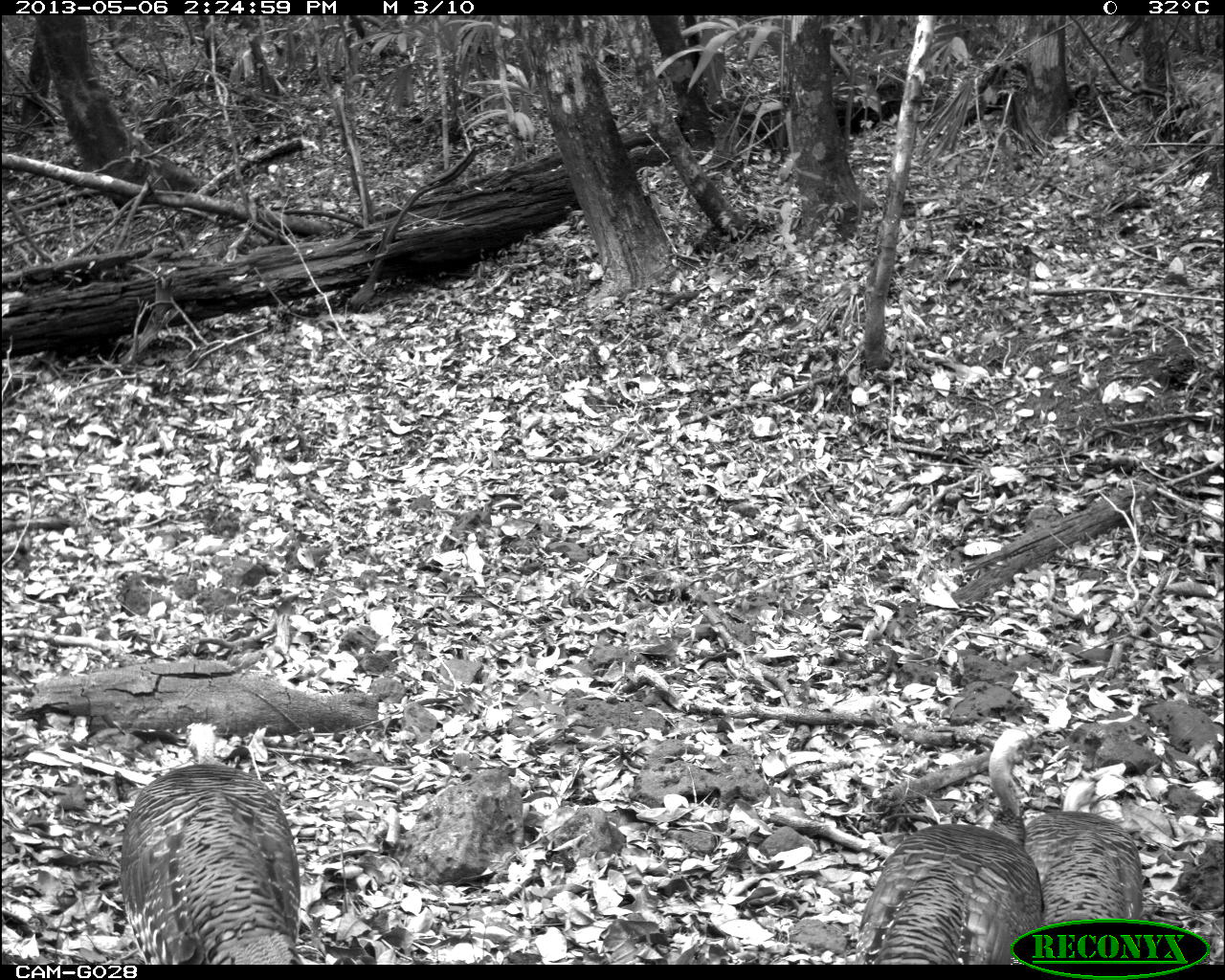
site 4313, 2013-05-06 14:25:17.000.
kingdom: Animalia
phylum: Chordata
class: Aves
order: Galliformes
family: Phasianidae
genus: Meleagris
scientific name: Meleagris ocellata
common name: ocellated turkey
Meleagris ocellata (ocellated turkey), count 3.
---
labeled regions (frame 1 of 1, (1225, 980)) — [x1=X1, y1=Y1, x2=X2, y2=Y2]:
meleagris ocellata: [x1=116, y1=723, x2=302, y2=964]; [x1=986, y1=721, x2=1147, y2=959]; [x1=848, y1=824, x2=1046, y2=960]